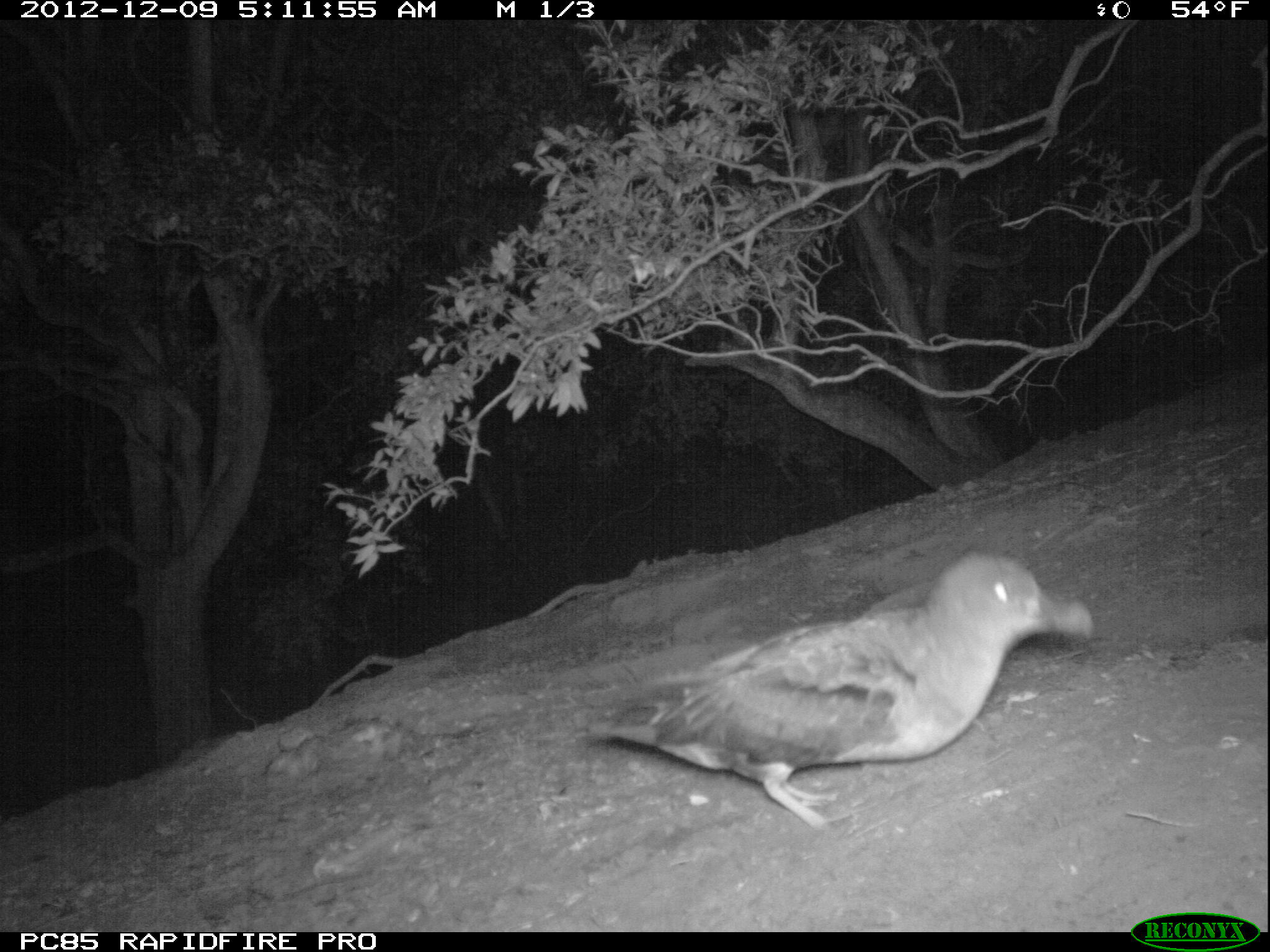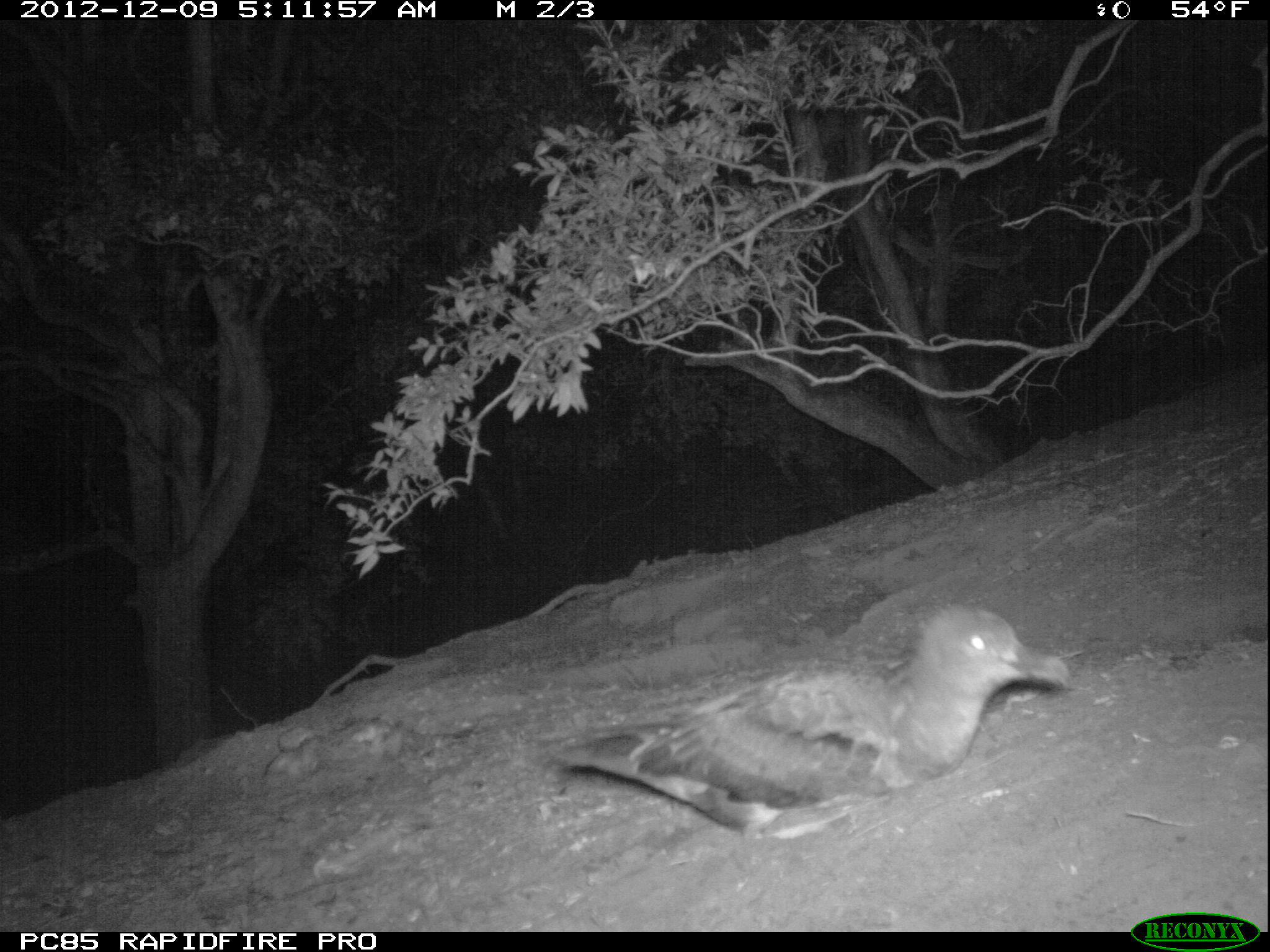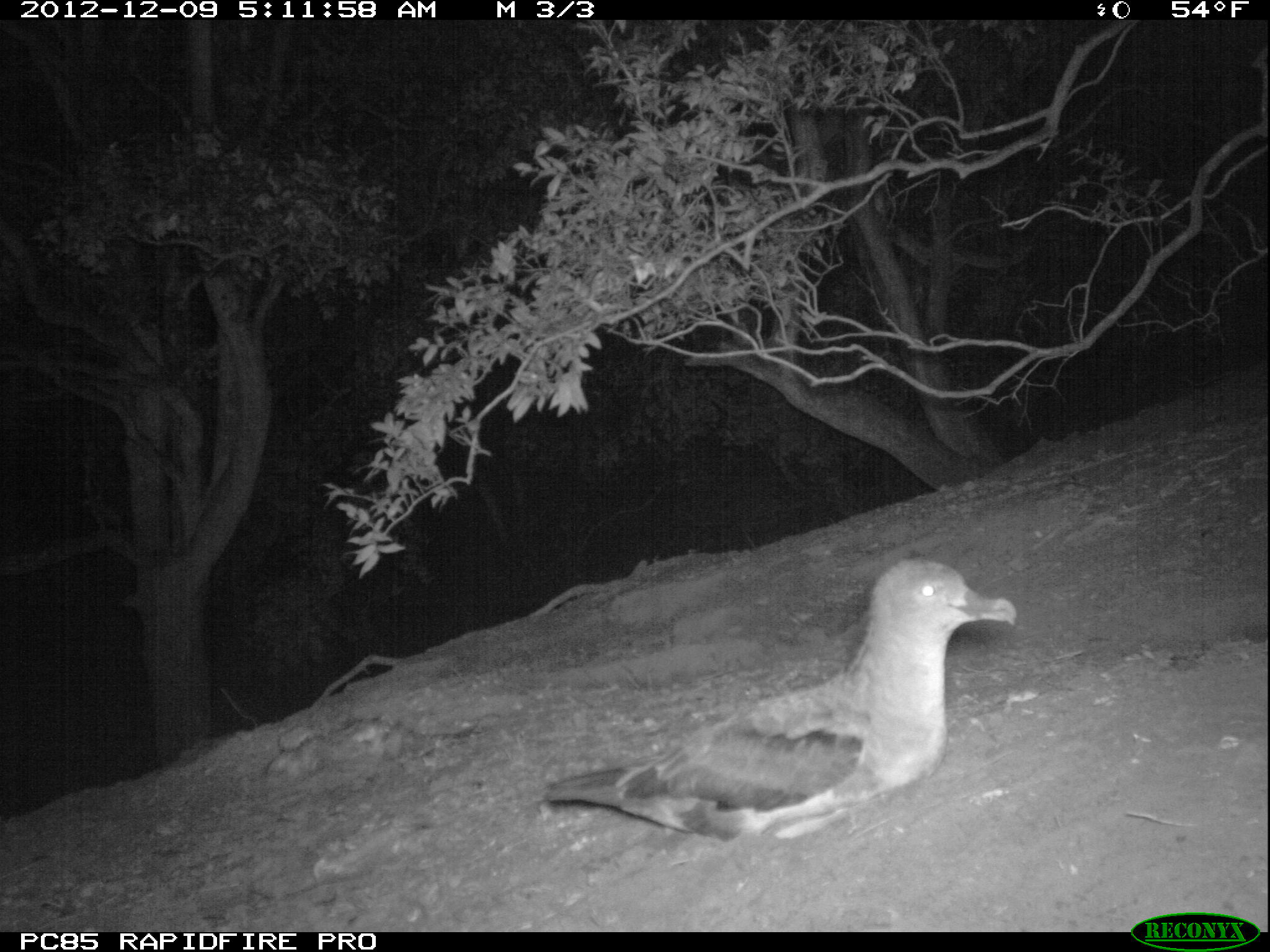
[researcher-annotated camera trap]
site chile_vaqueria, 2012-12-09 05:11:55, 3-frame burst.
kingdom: Animalia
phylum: Chordata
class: Aves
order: Procellariiformes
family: Procellariidae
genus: Calonectris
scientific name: Calonectris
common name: shearwater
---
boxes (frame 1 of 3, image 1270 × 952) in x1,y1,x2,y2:
shearwater: 570,550,1098,842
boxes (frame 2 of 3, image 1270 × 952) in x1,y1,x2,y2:
shearwater: 541,602,1075,845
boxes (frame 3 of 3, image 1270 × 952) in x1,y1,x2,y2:
shearwater: 530,557,1021,852